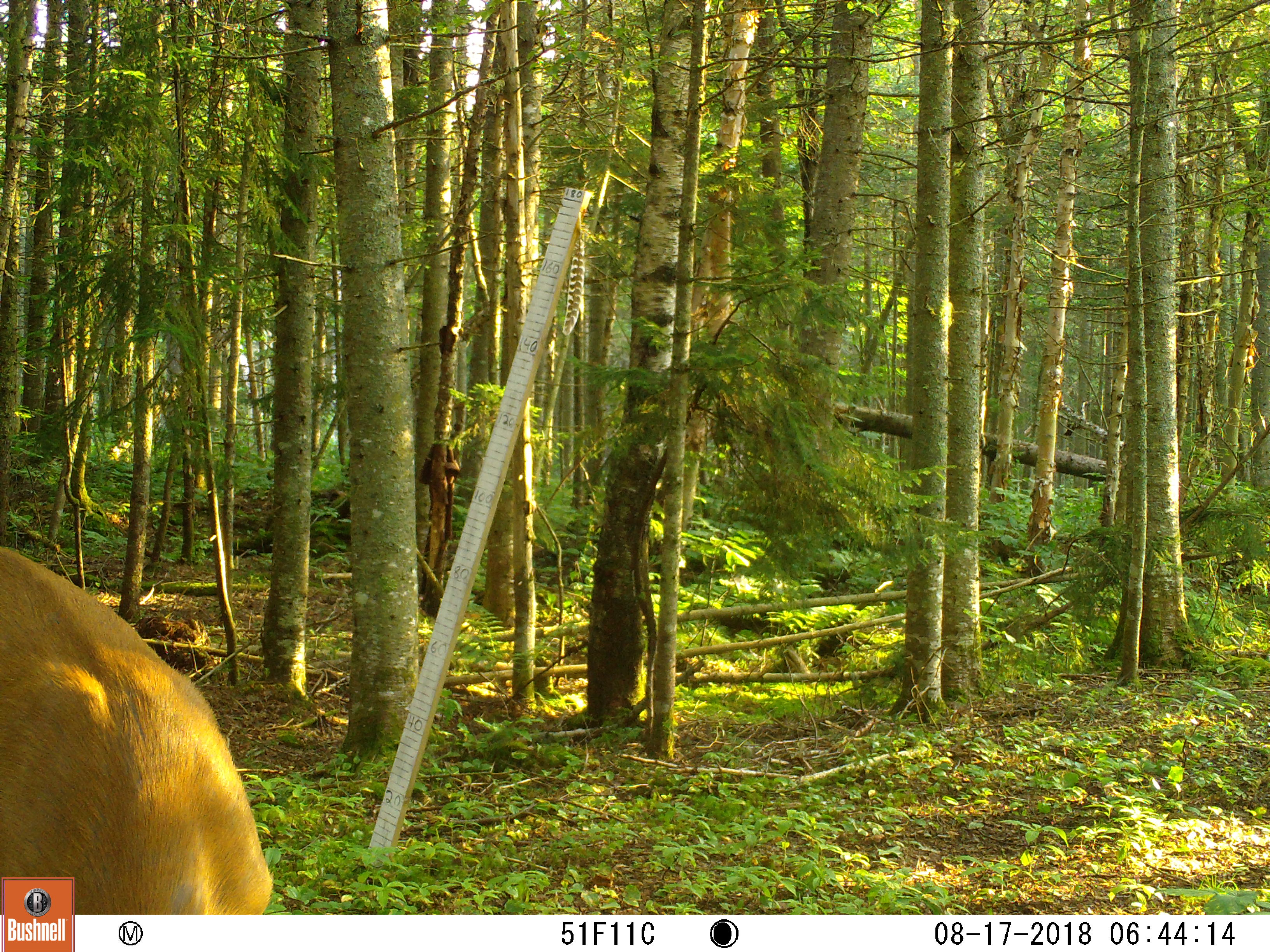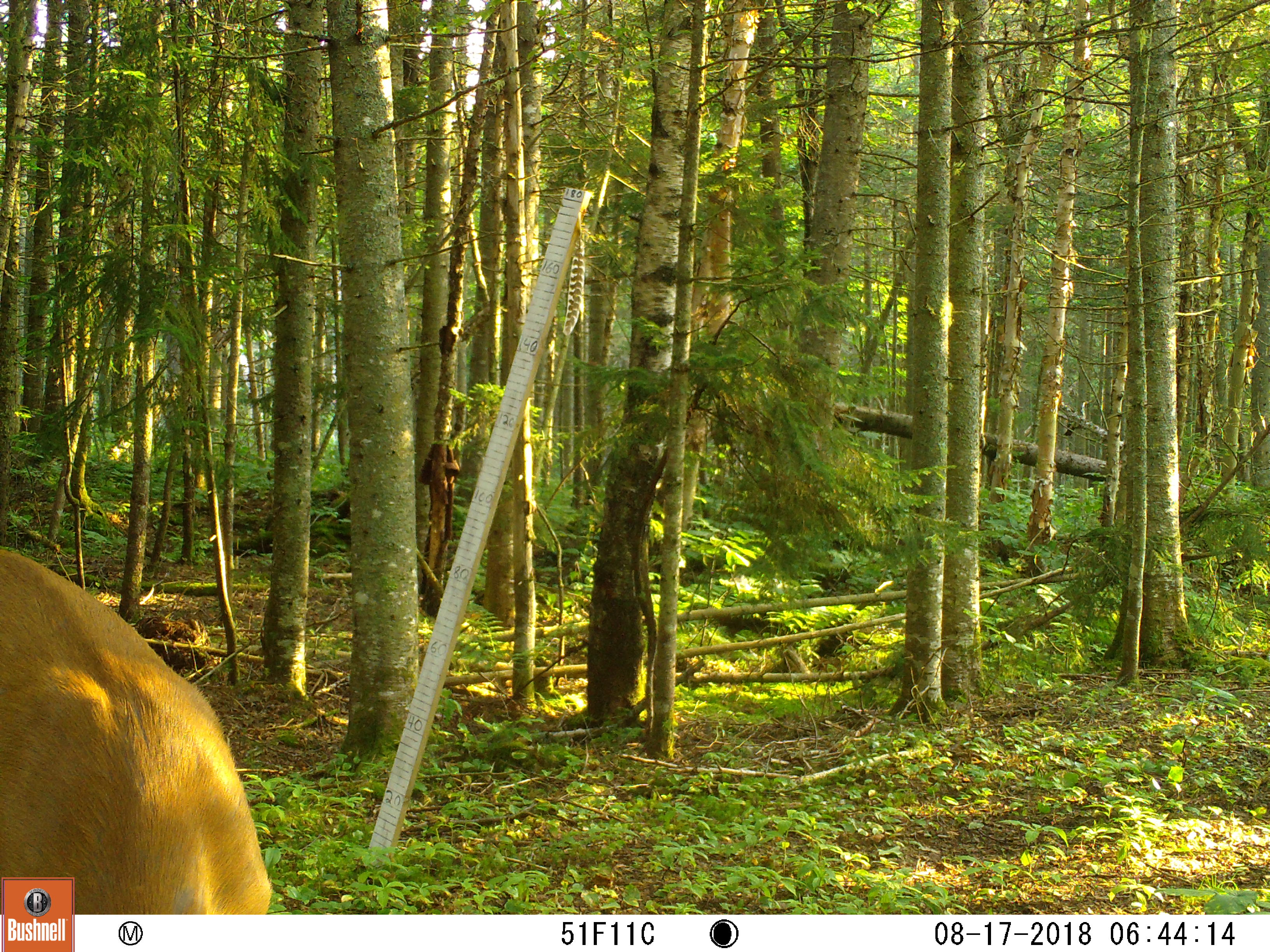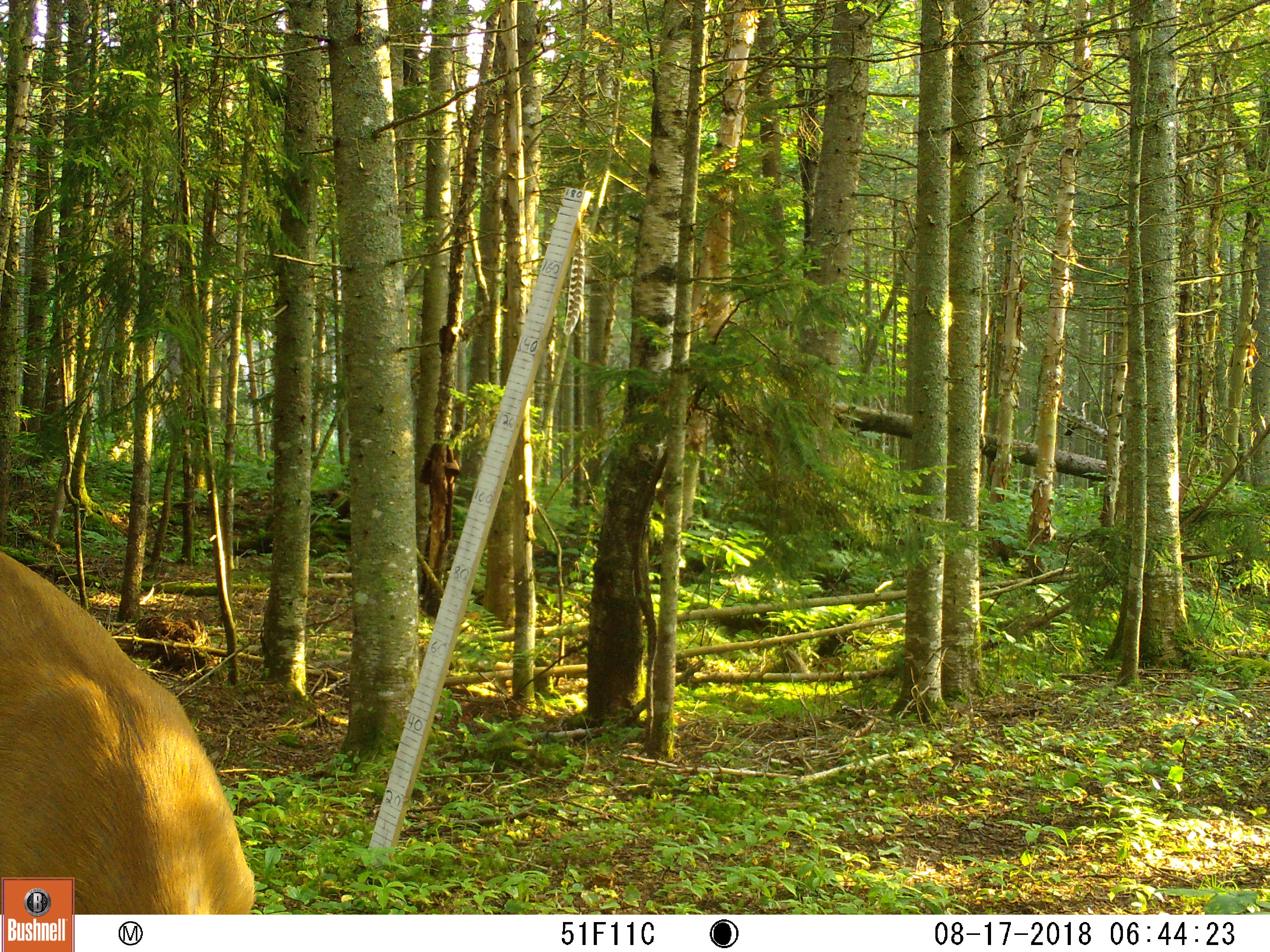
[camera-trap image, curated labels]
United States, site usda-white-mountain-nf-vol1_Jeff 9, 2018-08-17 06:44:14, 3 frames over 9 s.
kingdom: Animalia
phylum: Chordata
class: Mammalia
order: Artiodactyla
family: Cervidae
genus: Odocoileus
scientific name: Odocoileus virginianus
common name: white-tailed deer